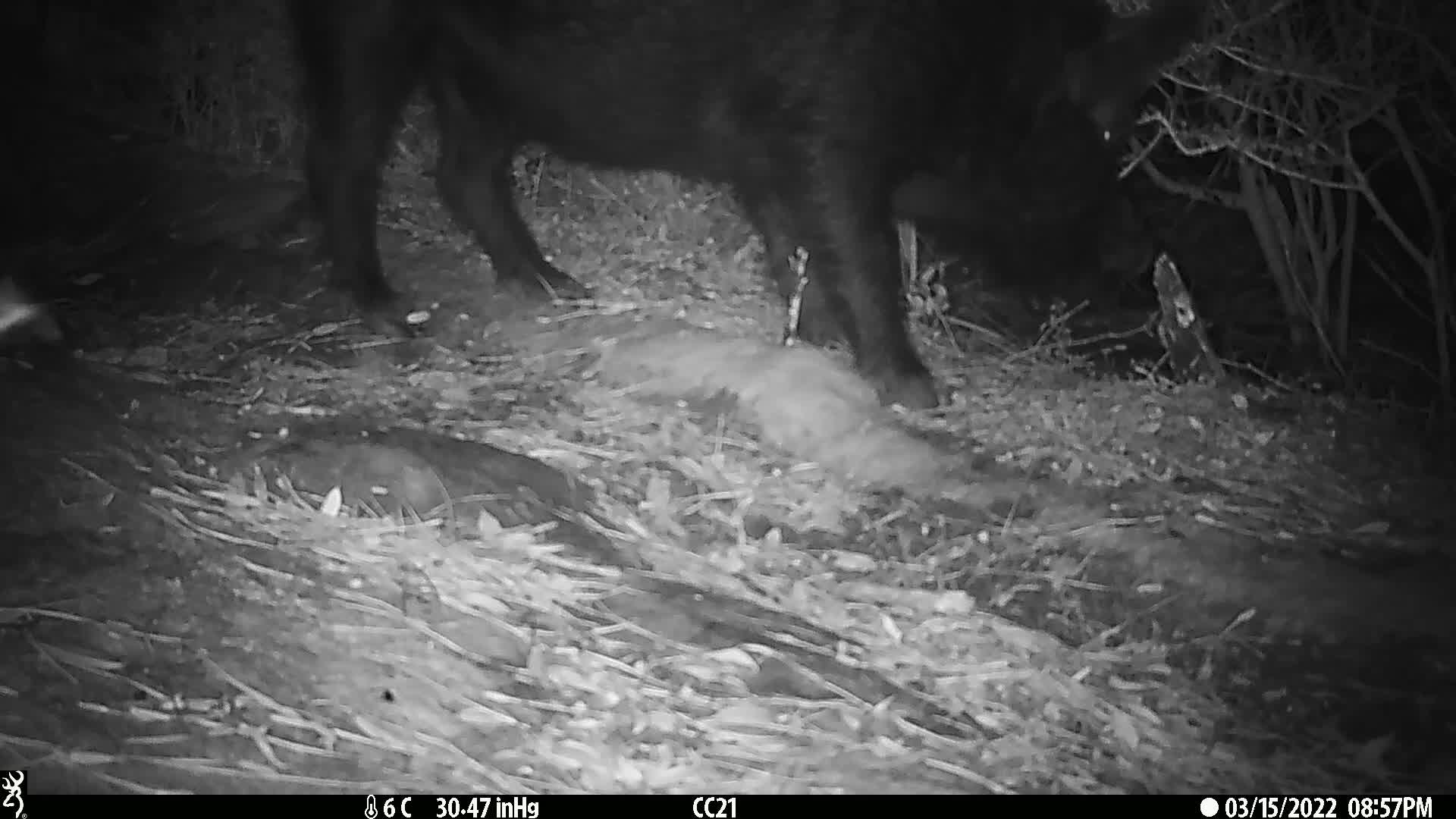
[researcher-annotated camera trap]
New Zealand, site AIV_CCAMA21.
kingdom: Animalia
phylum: Chordata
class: Mammalia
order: Artiodactyla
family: Suidae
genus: Sus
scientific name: Sus scrofa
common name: pig